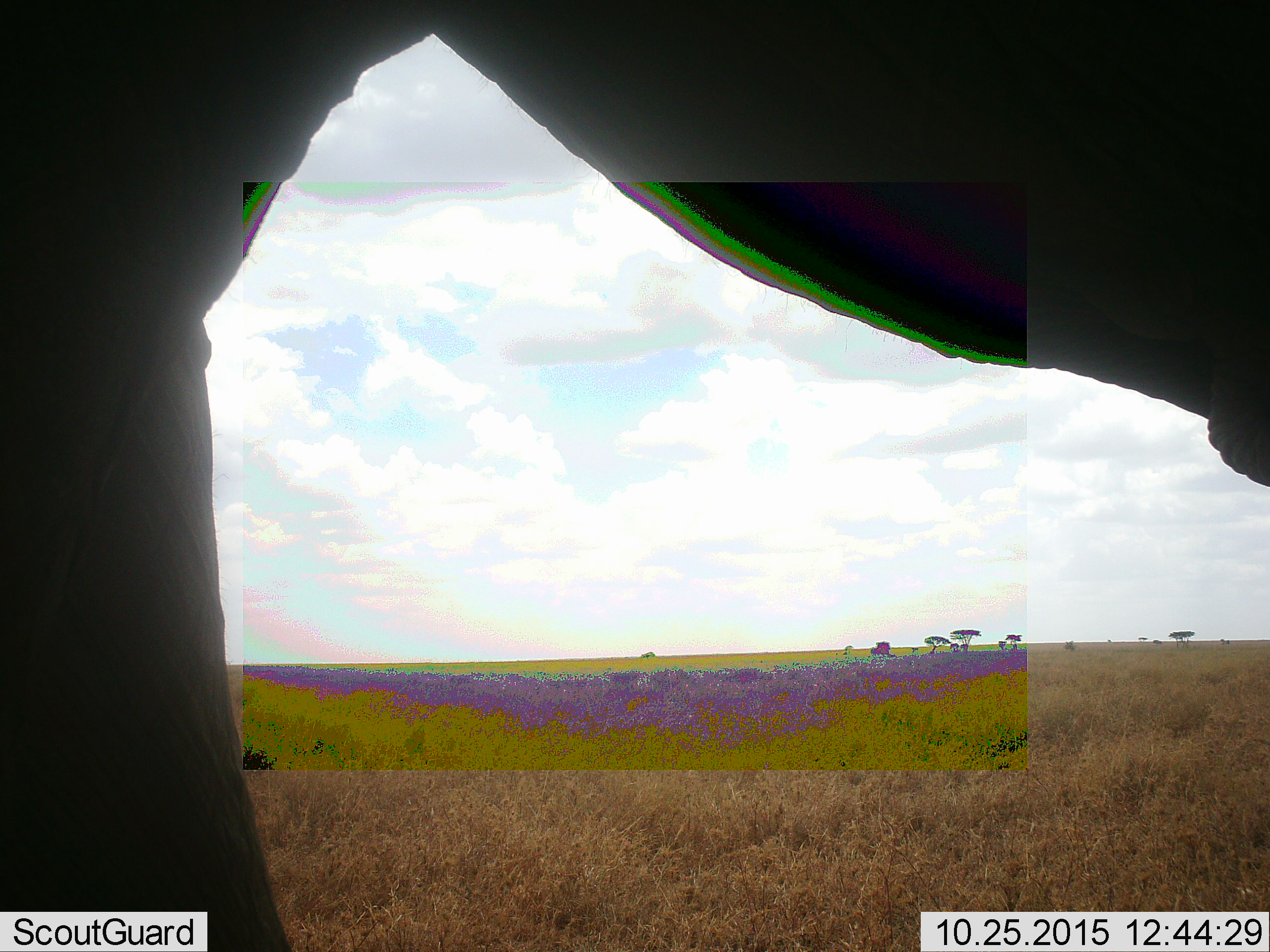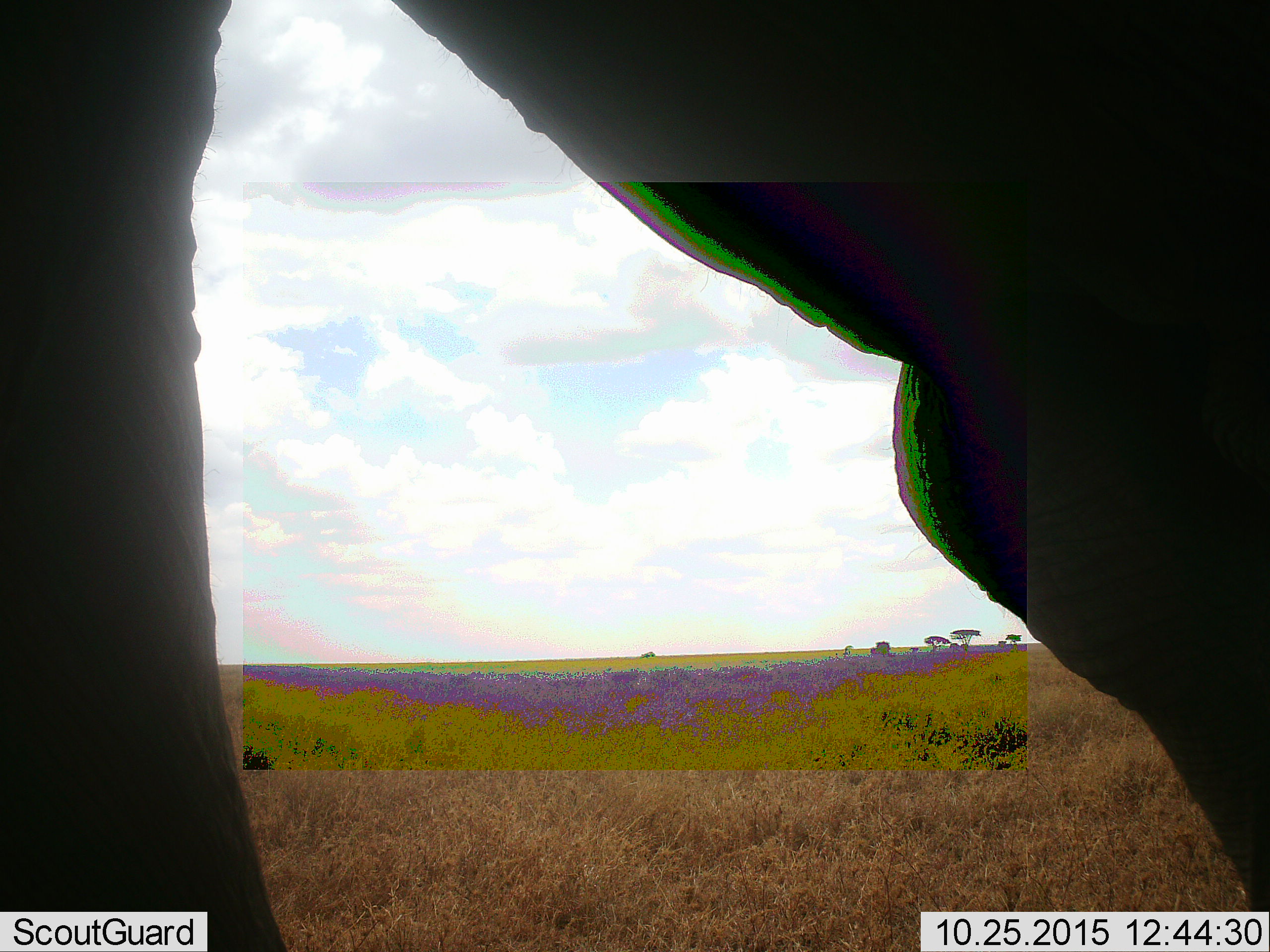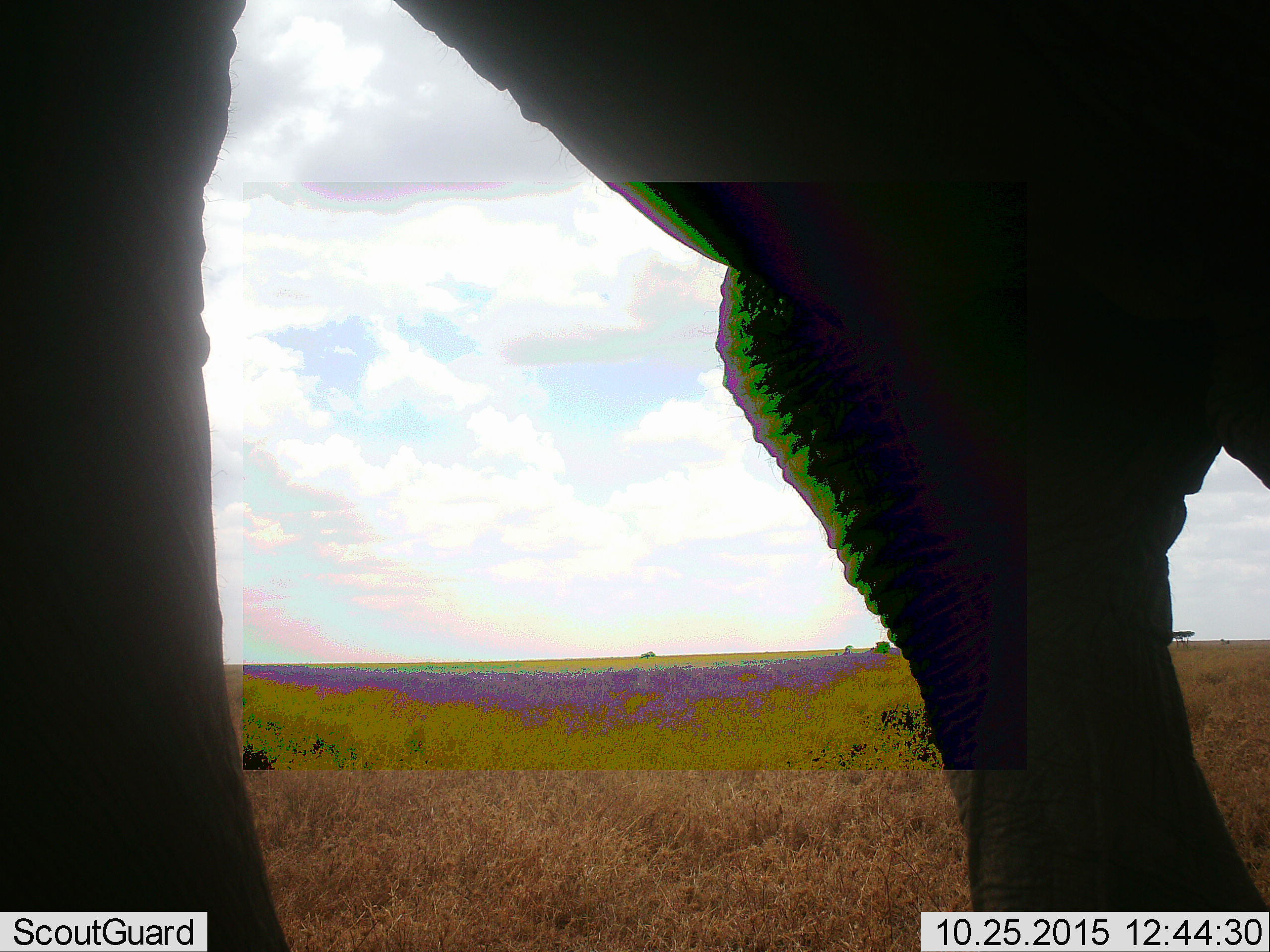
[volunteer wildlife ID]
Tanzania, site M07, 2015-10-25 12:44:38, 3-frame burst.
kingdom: Animalia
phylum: Chordata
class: Mammalia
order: Proboscidea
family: Elephantidae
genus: Loxodonta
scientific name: Loxodonta africana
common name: african bush elephant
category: elephant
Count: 1.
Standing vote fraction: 75%.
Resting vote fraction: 0%.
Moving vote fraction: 25%.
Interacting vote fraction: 0%.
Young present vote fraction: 0%.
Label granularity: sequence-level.